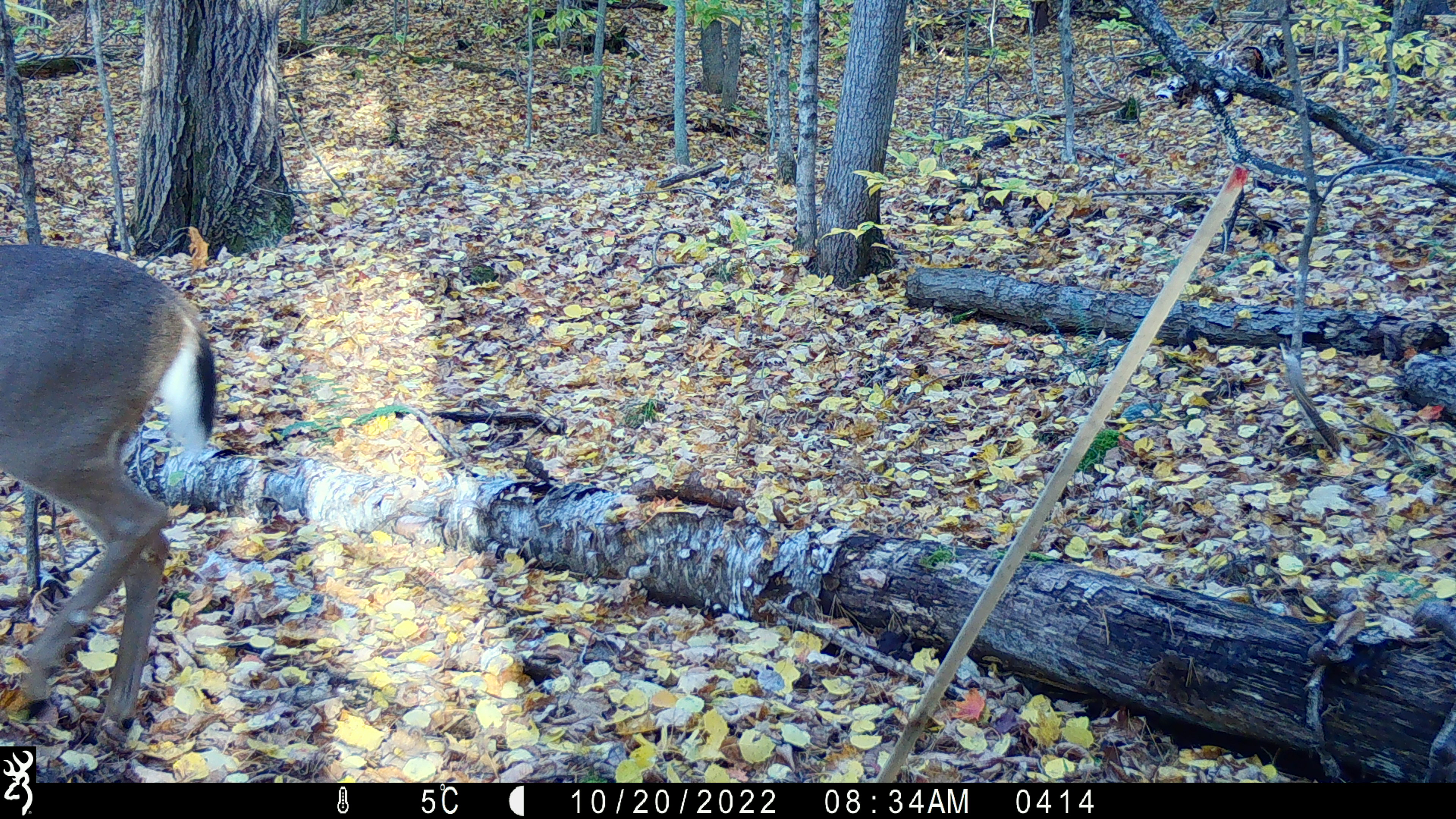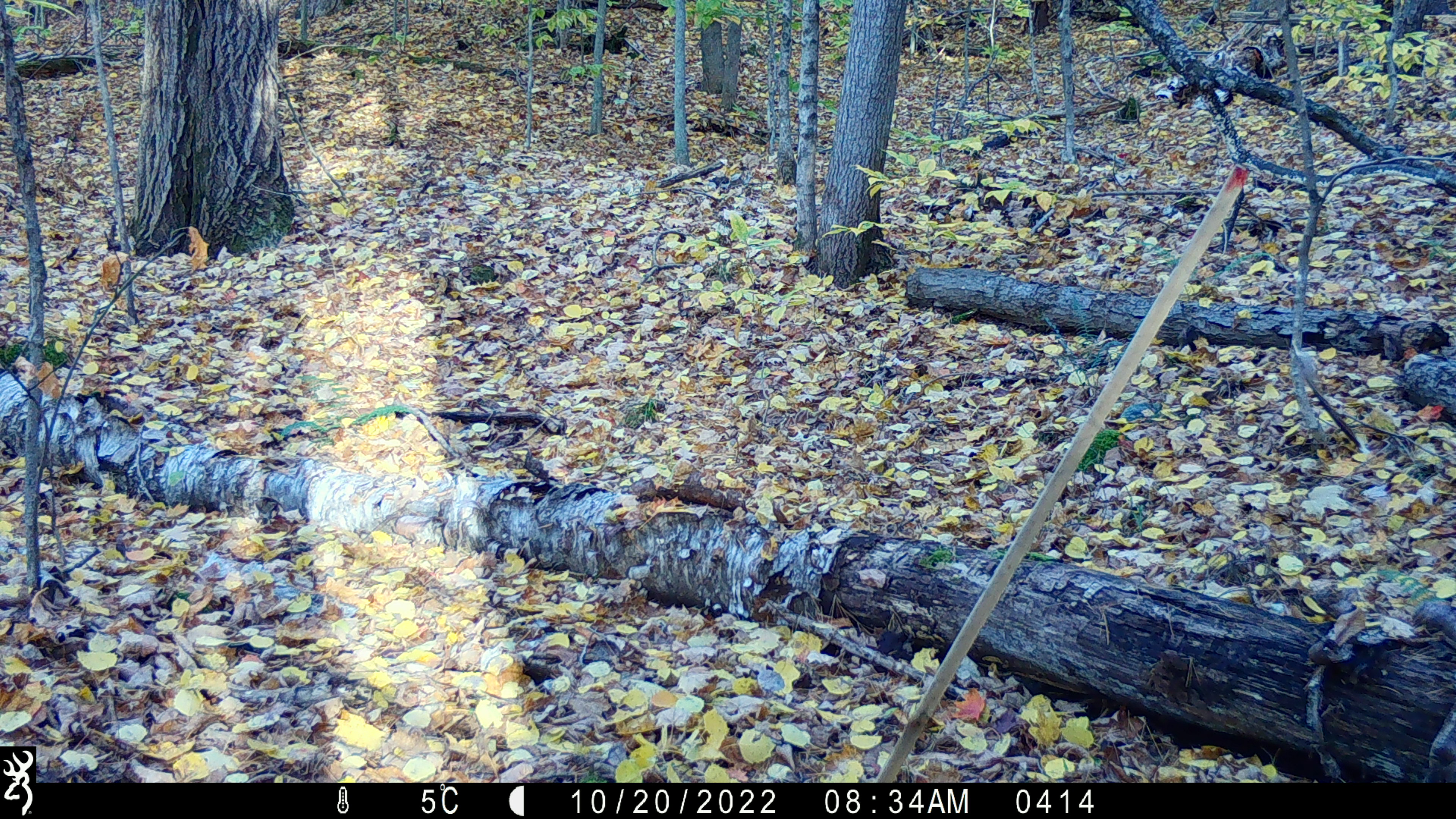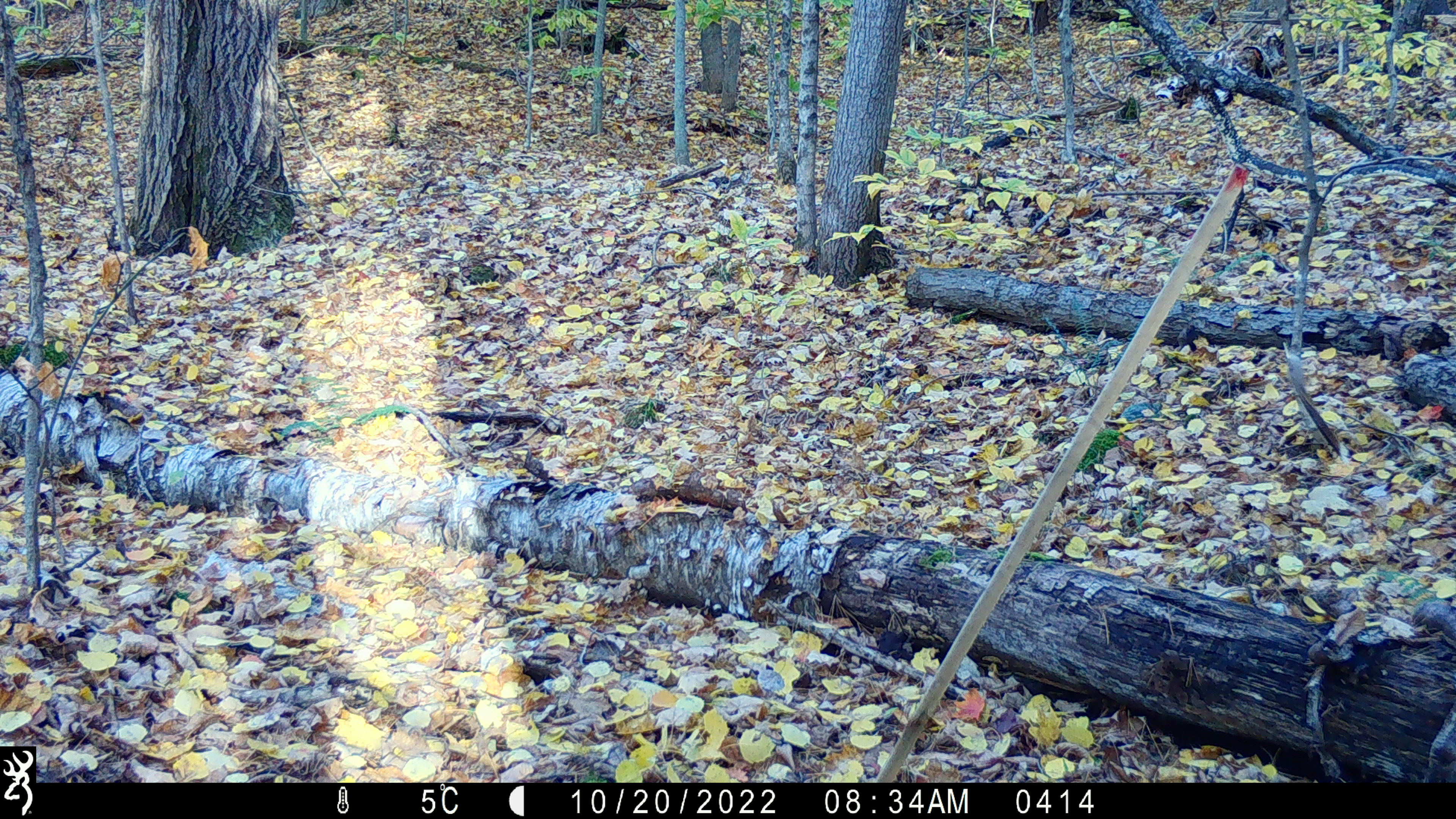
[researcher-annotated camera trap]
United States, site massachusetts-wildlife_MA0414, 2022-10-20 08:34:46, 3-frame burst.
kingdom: Animalia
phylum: Chordata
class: Mammalia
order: Artiodactyla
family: Cervidae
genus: Odocoileus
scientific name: Odocoileus virginianus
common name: white-tailed deer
White-tailed deer (Odocoileus virginianus).